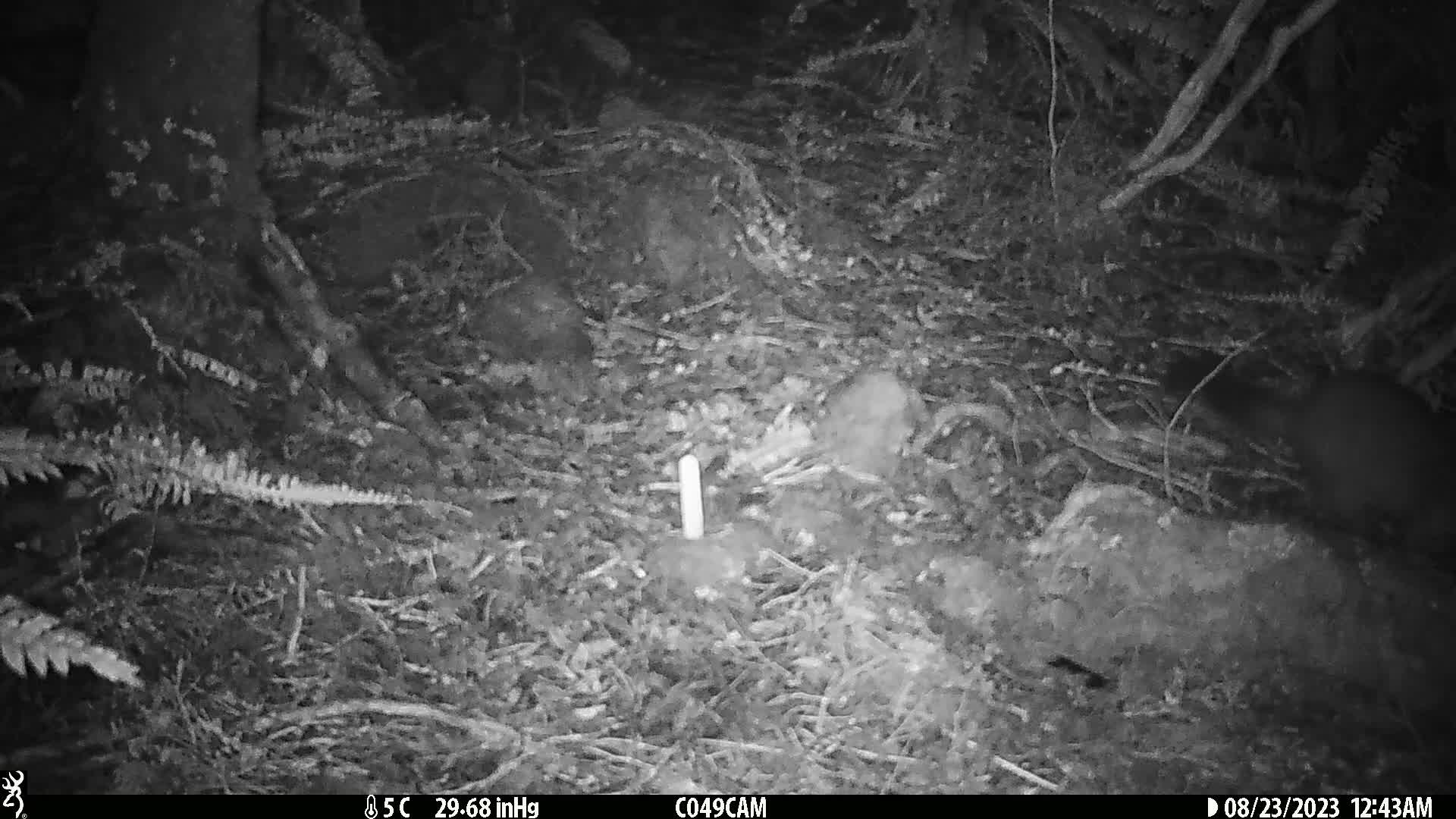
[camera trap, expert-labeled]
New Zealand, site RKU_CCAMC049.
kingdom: Animalia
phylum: Chordata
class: Mammalia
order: Diprotodontia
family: Phalangeridae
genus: Trichosurus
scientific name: Trichosurus vulpecula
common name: common brushtail possum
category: possum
Possum (common brushtail possum) (Trichosurus vulpecula).